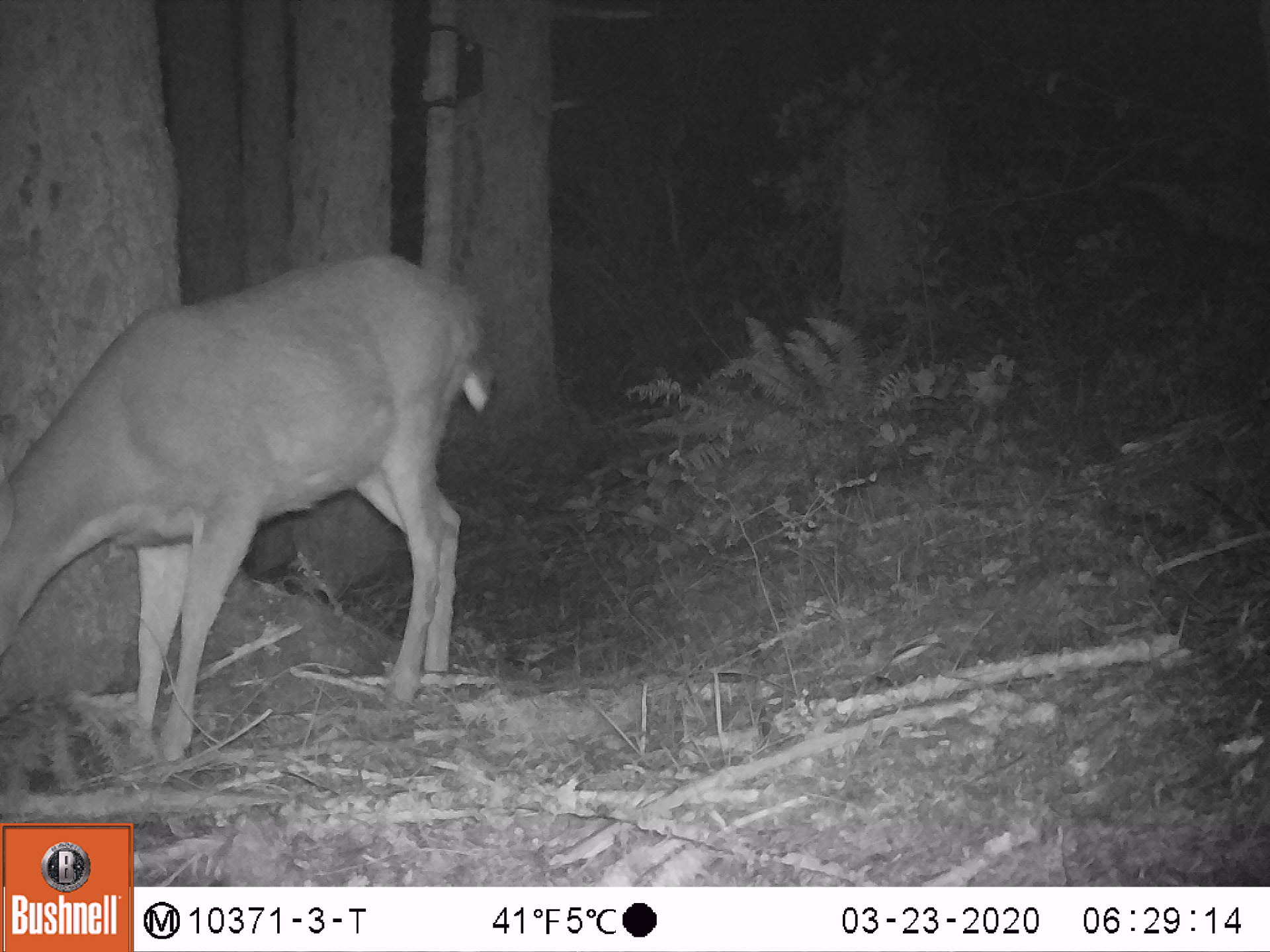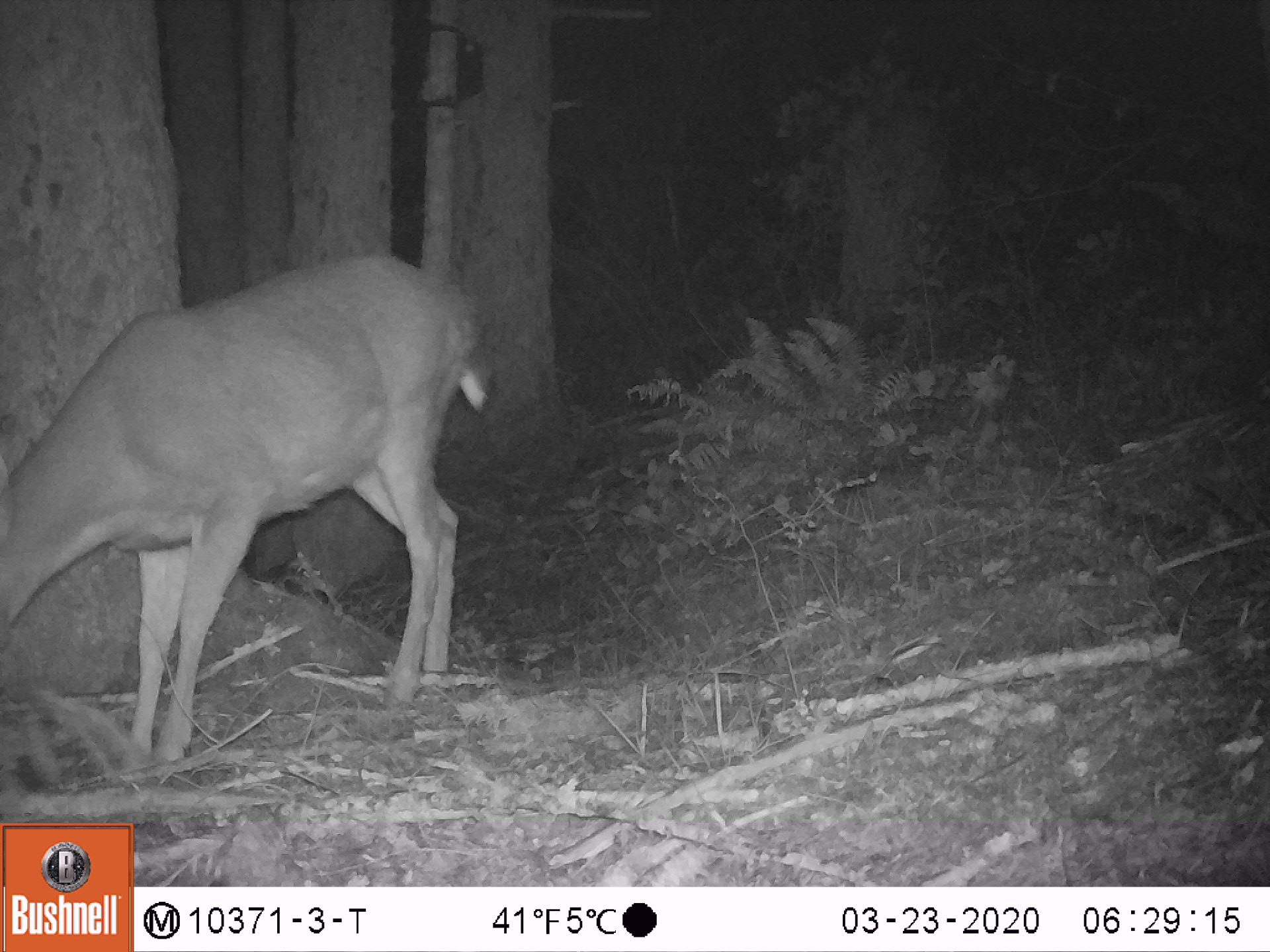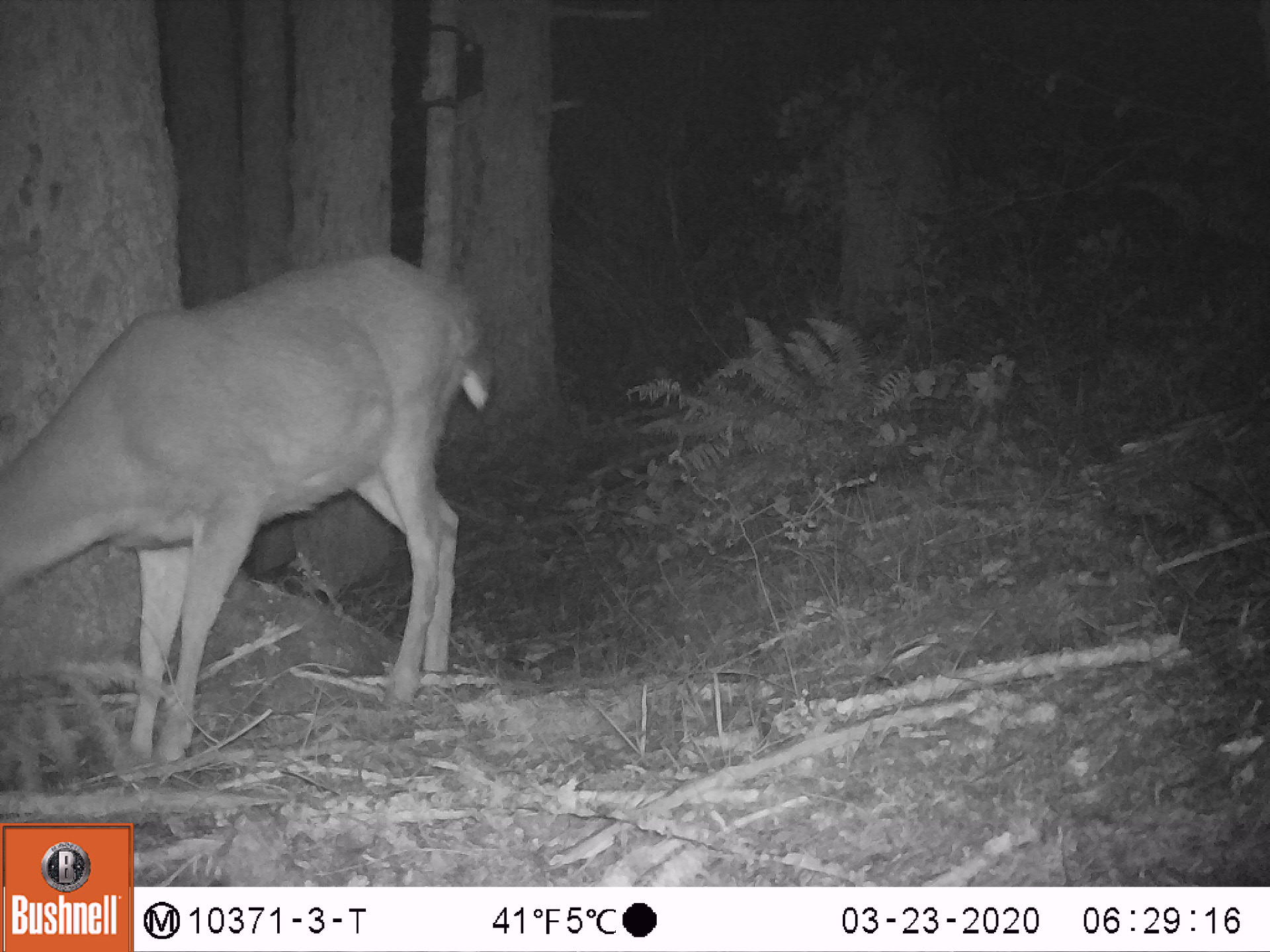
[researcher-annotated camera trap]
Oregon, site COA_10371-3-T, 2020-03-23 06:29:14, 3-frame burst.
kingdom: Animalia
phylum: Chordata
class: Mammalia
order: Artiodactyla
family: Cervidae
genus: Odocoileus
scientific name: Odocoileus hemionus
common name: black-tailed deer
Black-tailed deer (Odocoileus hemionus).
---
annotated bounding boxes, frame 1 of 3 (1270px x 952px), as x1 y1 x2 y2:
black-tailed deer: 0 232 503 763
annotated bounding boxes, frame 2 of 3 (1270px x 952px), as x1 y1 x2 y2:
black-tailed deer: 0 239 497 761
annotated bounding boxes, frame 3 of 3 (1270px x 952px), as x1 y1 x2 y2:
black-tailed deer: 0 243 505 761